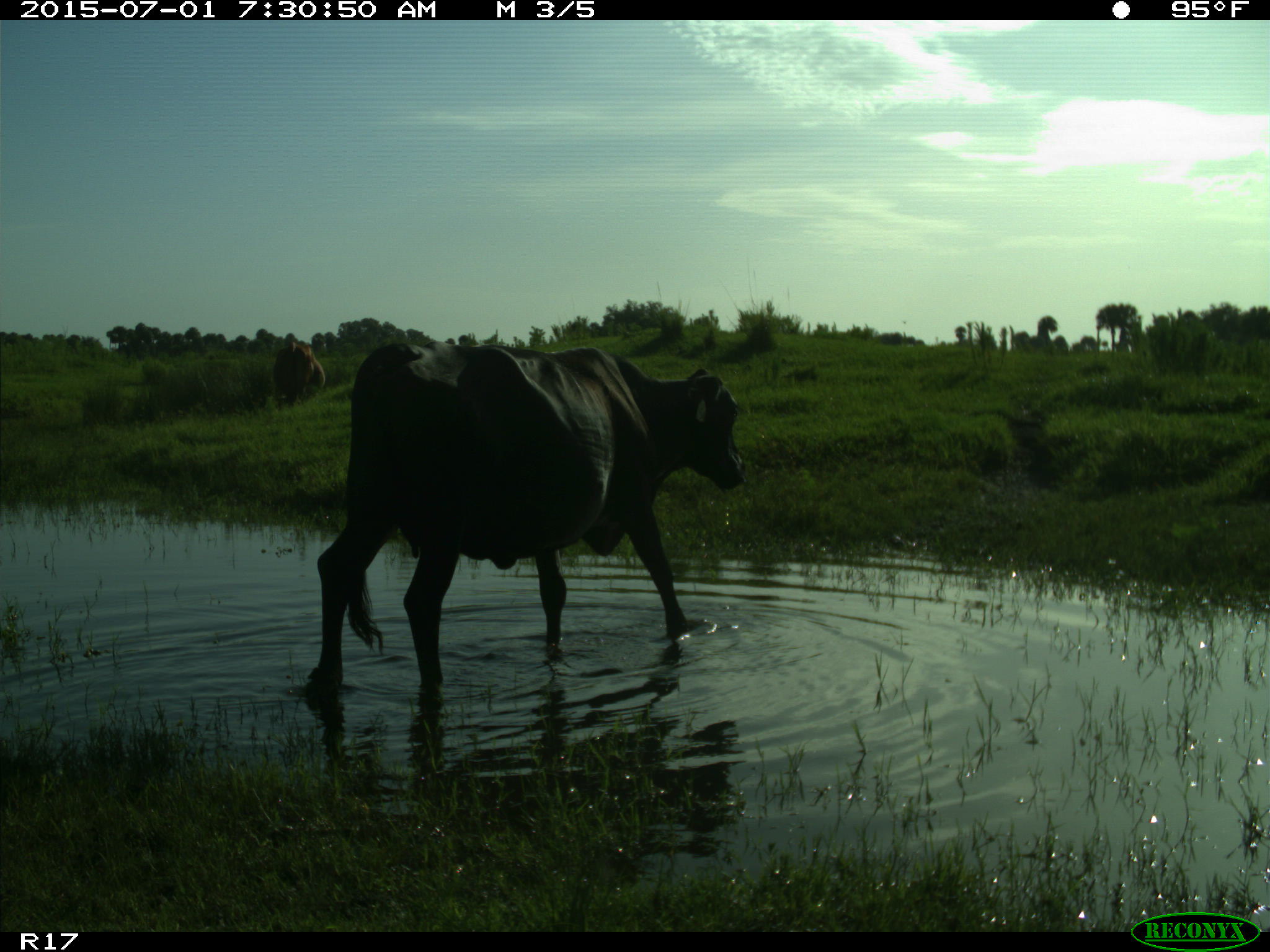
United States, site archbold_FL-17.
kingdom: Animalia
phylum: Chordata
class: Mammalia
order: Artiodactyla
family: Bovidae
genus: Bos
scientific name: Bos taurus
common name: domestic cow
Bos taurus (domestic cow).